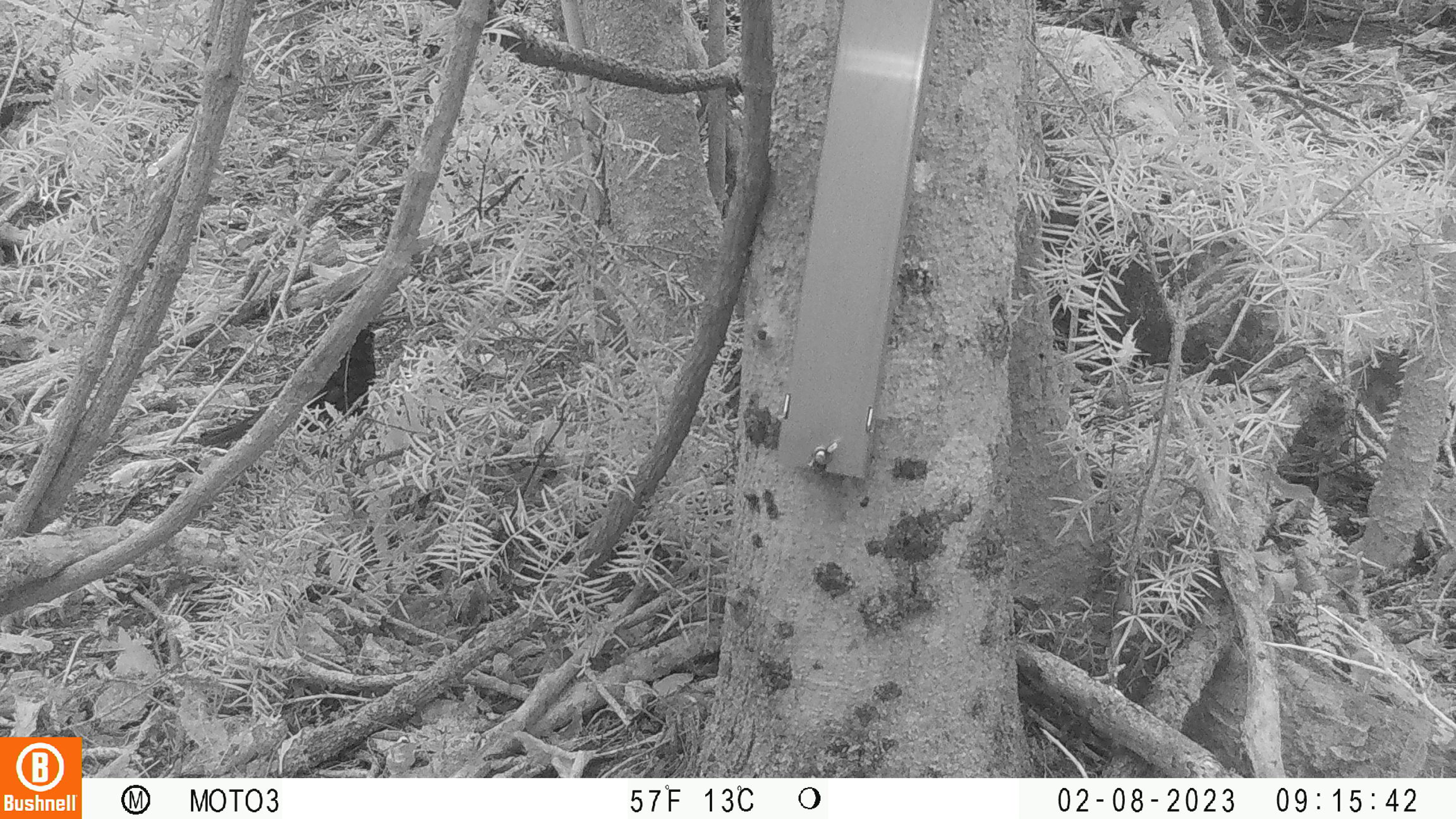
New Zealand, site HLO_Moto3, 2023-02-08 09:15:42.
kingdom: Animalia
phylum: Chordata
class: Aves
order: Passeriformes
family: Turdidae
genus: Turdus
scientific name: Turdus merula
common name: eurasian blackbird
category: blackbird